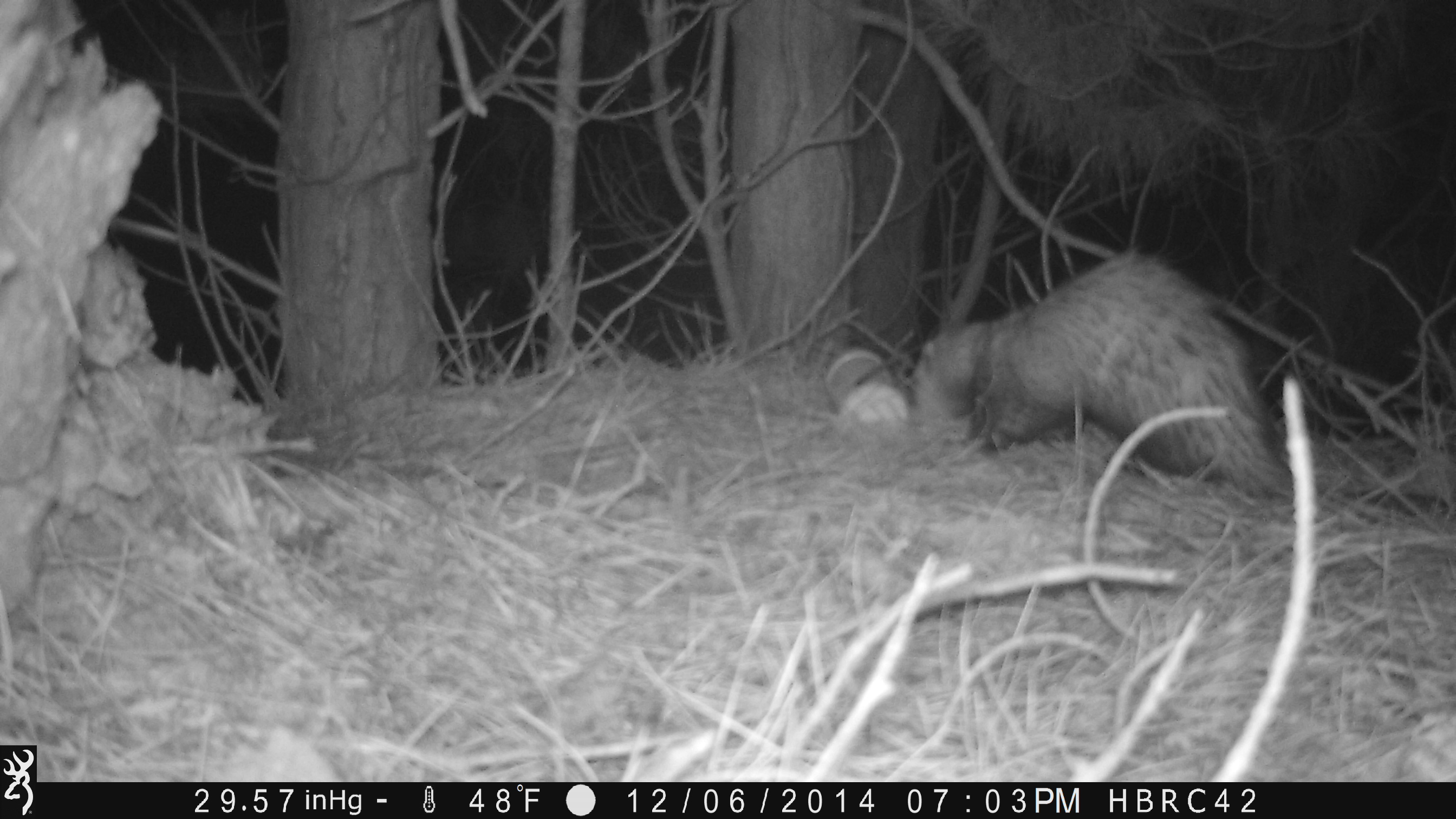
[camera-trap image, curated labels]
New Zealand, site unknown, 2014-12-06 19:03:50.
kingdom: Animalia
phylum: Chordata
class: Mammalia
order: Carnivora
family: Mustelidae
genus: Mustela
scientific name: Mustela furo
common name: ferret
Ferret (Mustela furo).